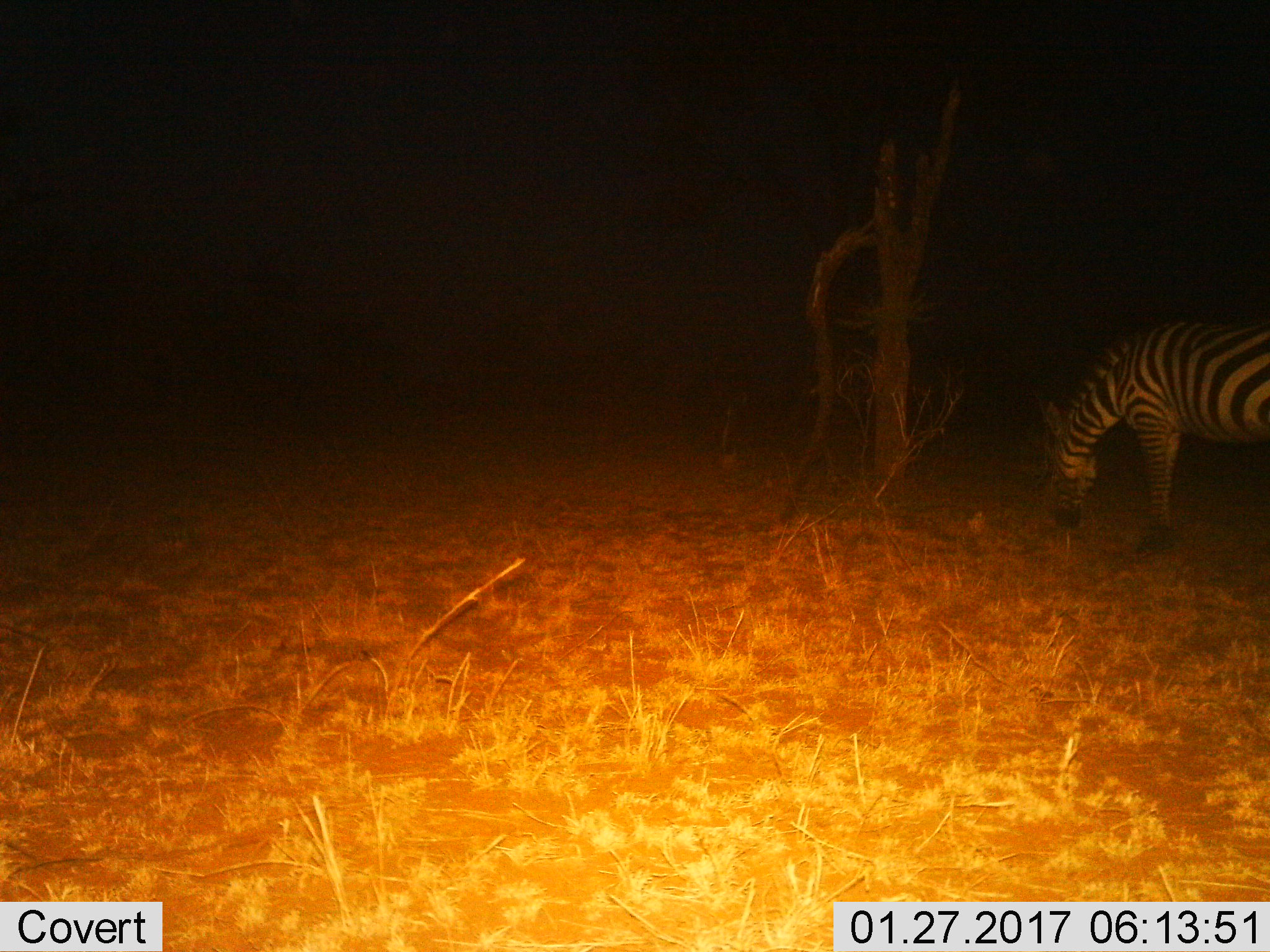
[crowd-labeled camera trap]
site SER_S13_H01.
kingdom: Animalia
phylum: Chordata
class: Mammalia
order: Perissodactyla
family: Equidae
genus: Equus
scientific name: Equus quagga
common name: plains zebra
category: zebraplains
Zebraplains (plains zebra) (Equus quagga), count 1. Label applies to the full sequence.